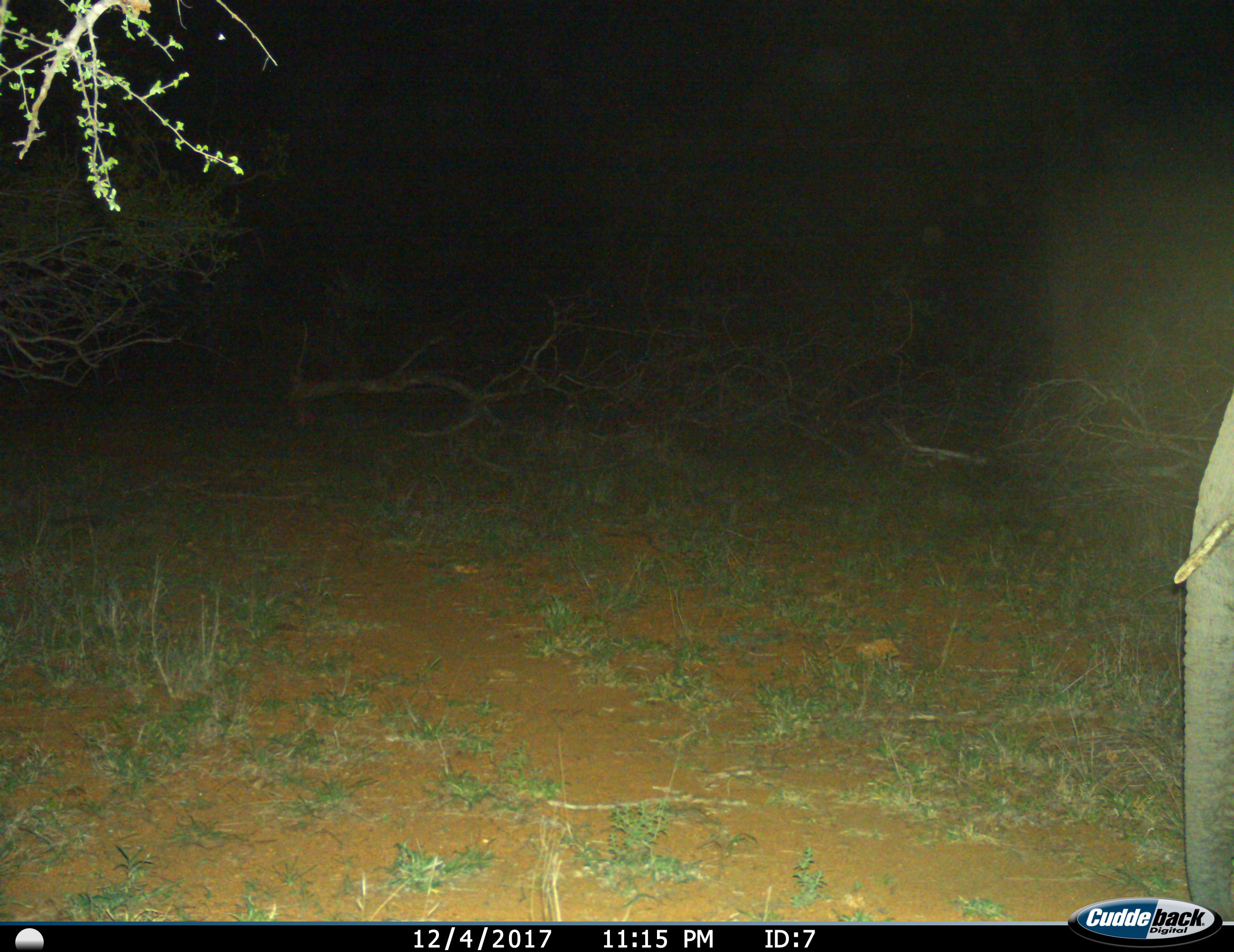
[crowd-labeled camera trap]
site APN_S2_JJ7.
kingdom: Animalia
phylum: Chordata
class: Mammalia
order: Proboscidea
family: Elephantidae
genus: Loxodonta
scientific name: Loxodonta africana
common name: african bush elephant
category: elephant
Elephant (african bush elephant) (Loxodonta africana), count 1. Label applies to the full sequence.